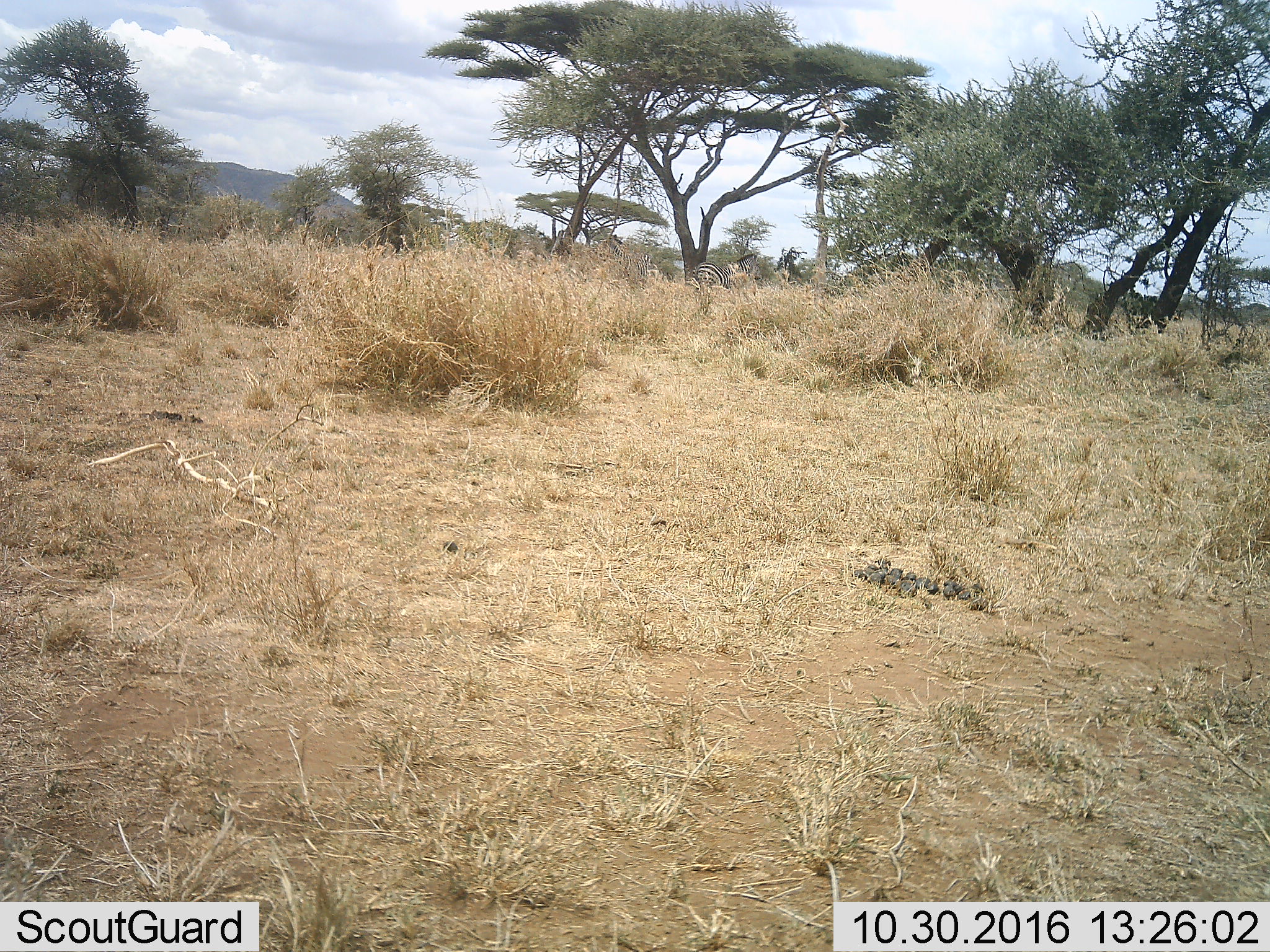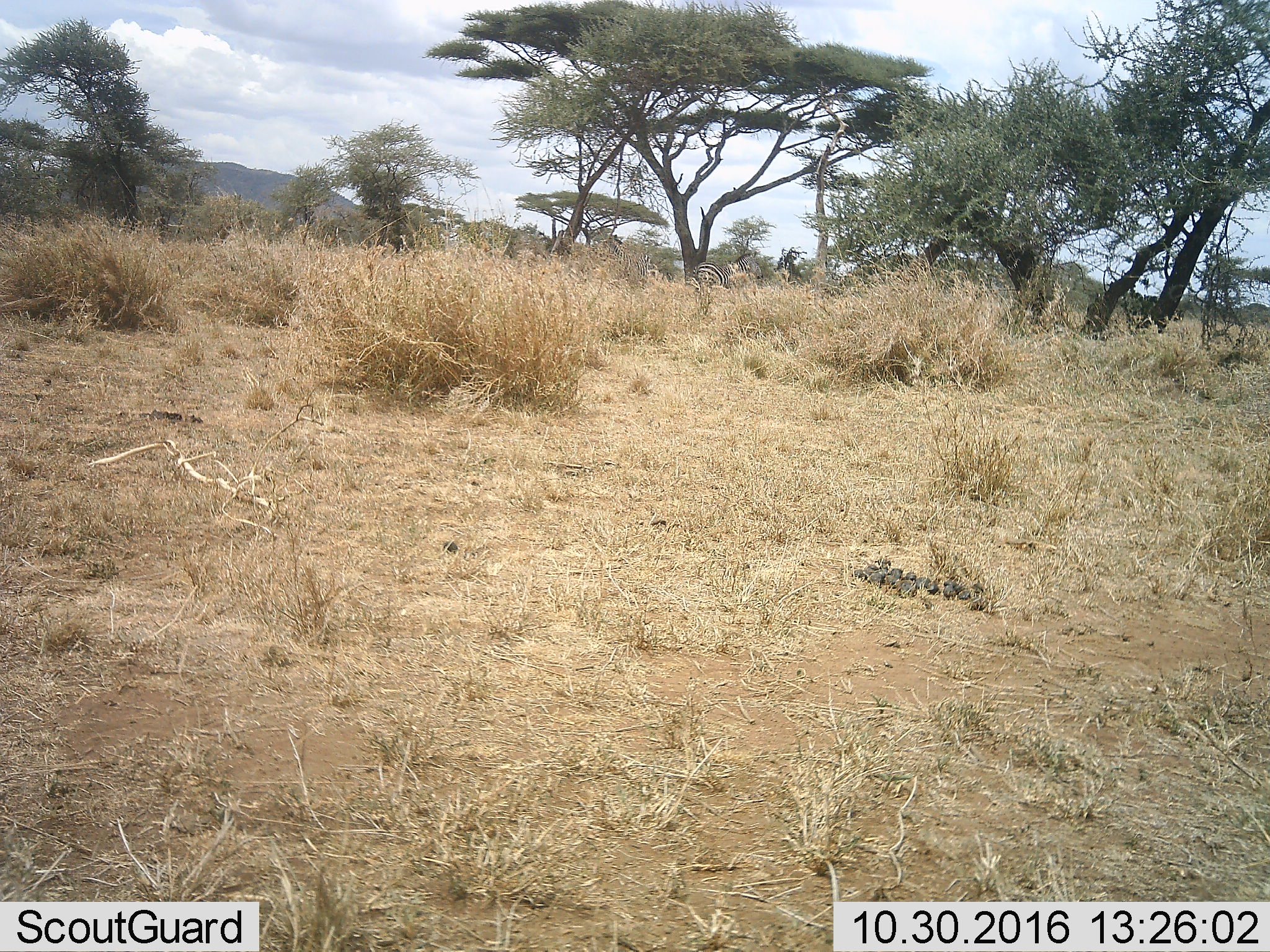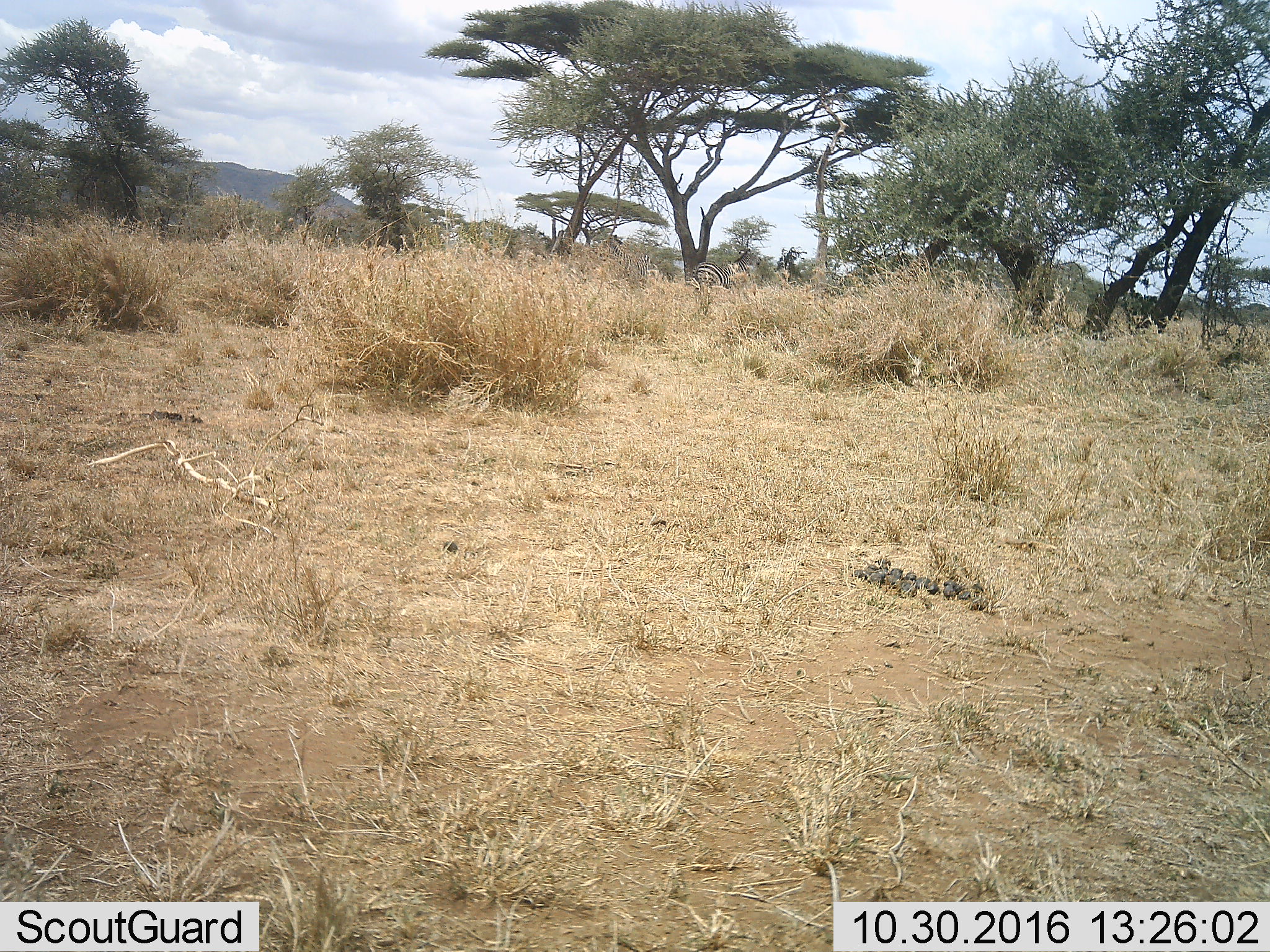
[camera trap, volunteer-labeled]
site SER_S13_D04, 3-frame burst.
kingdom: Animalia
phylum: Chordata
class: Mammalia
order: Perissodactyla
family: Equidae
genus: Equus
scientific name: Equus quagga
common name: plains zebra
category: zebraplains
Zebraplains (plains zebra) (Equus quagga), count 2. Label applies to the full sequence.